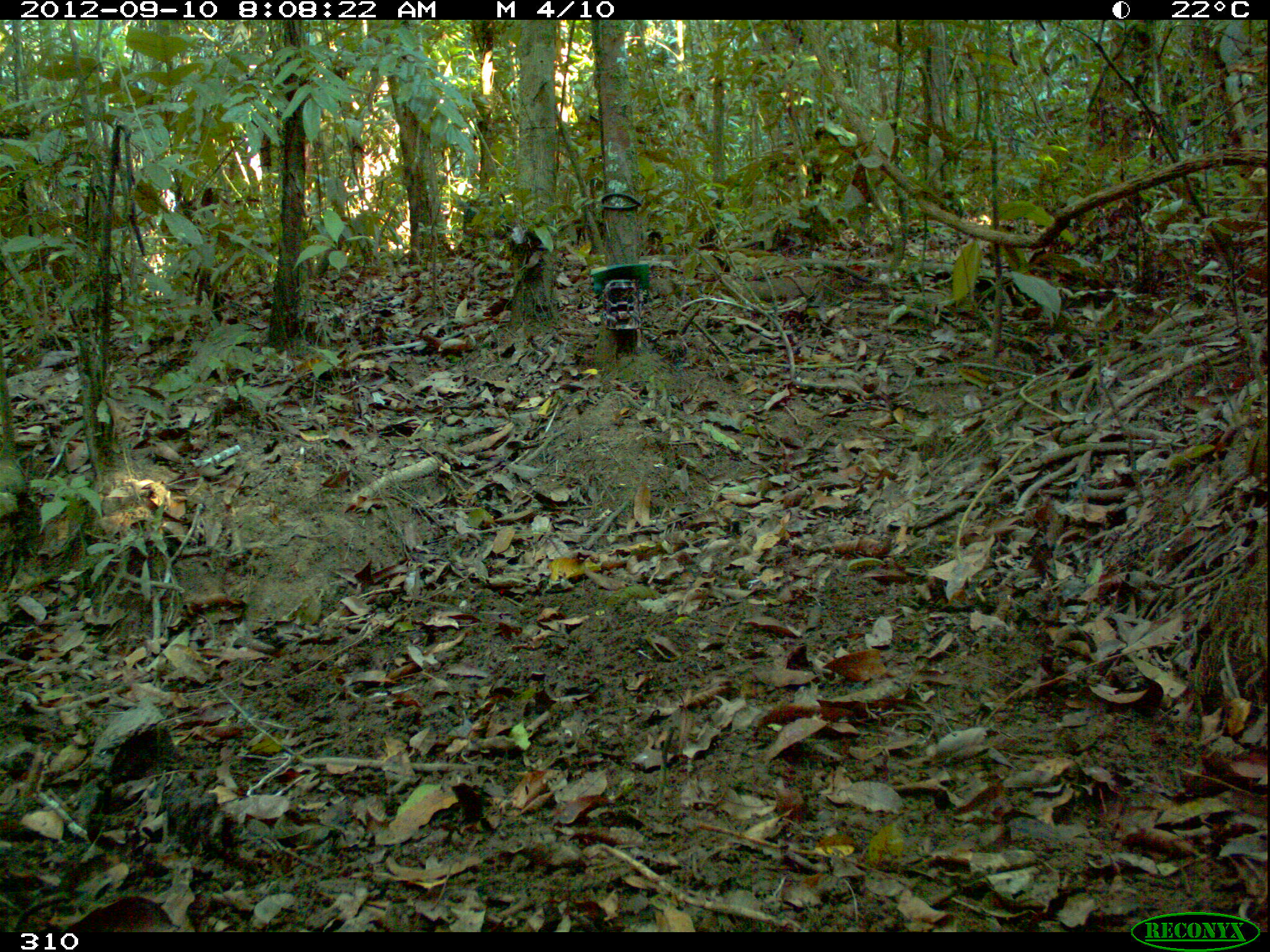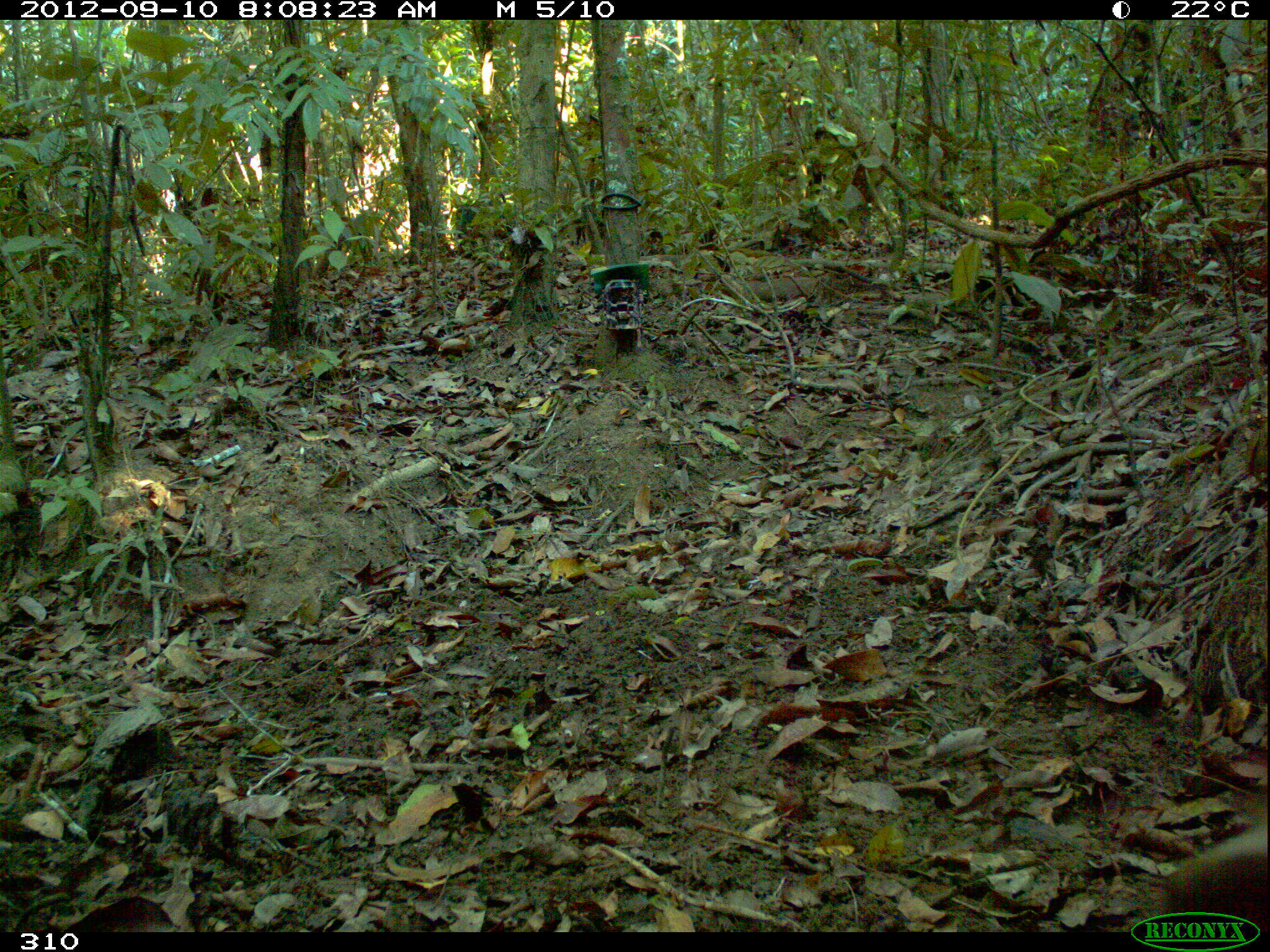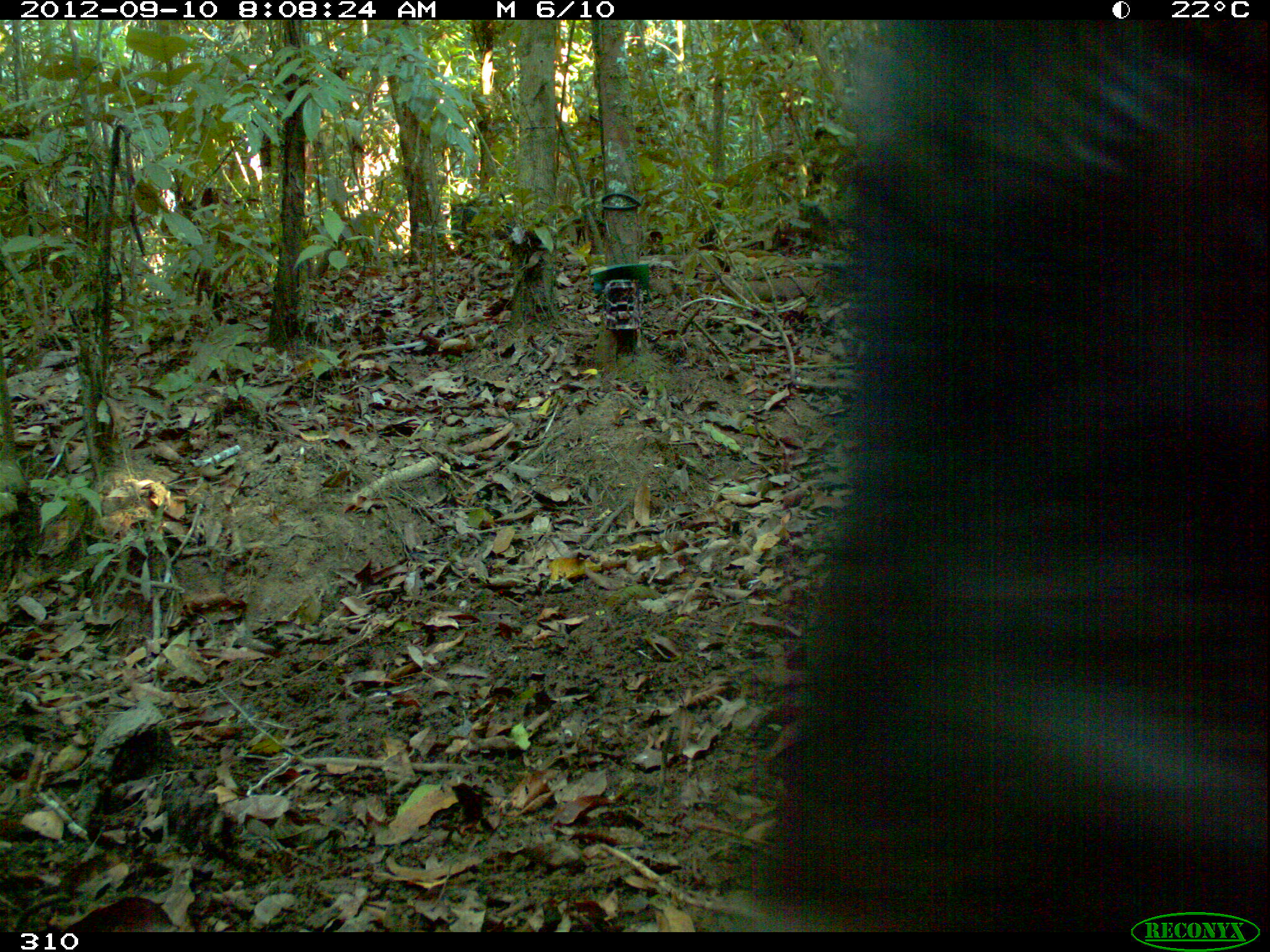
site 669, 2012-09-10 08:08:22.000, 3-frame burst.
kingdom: Animalia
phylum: Chordata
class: Mammalia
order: Artiodactyla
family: Tayassuidae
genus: Tayassu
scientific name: Tayassu pecari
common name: white-lipped peccary